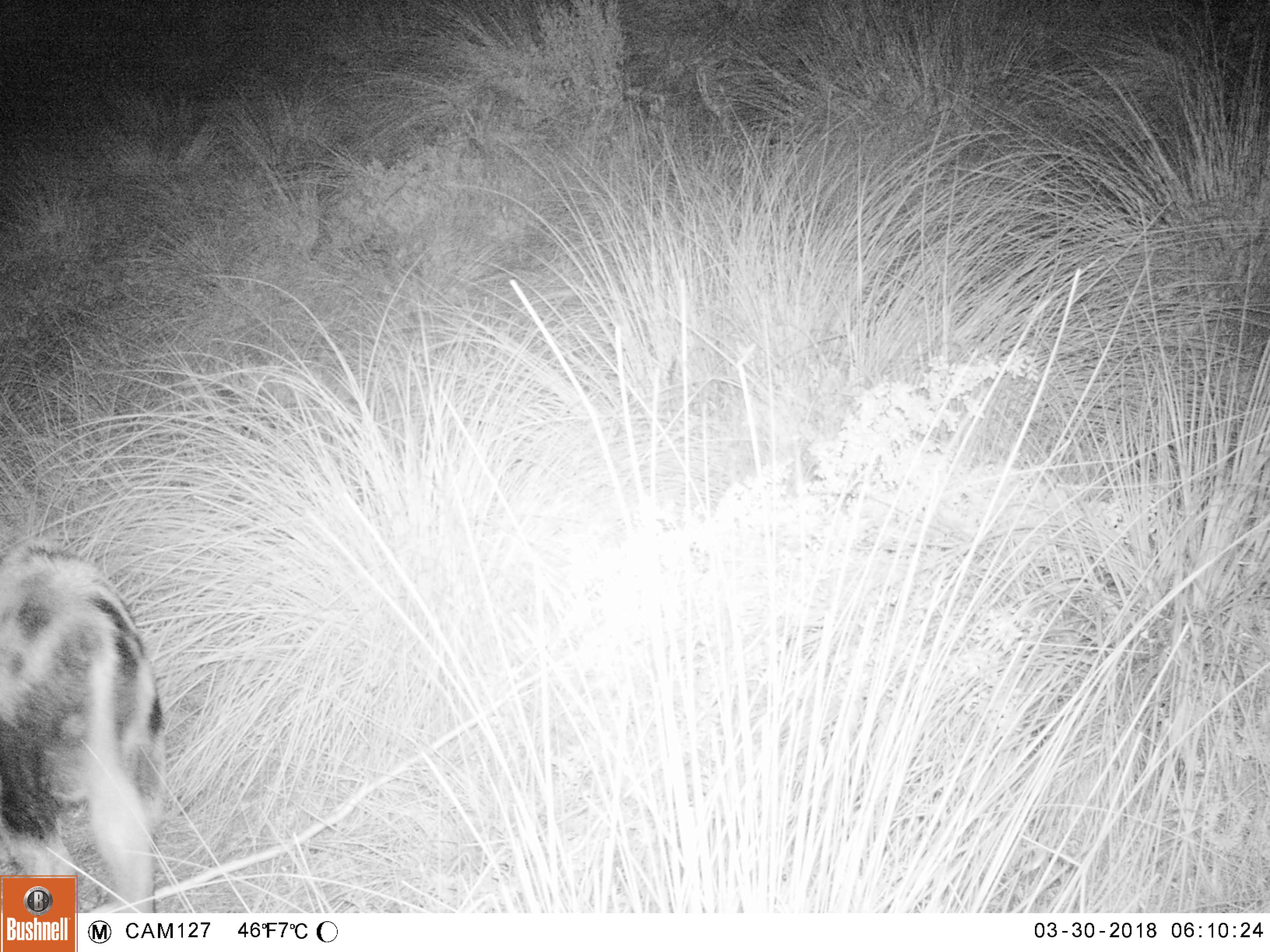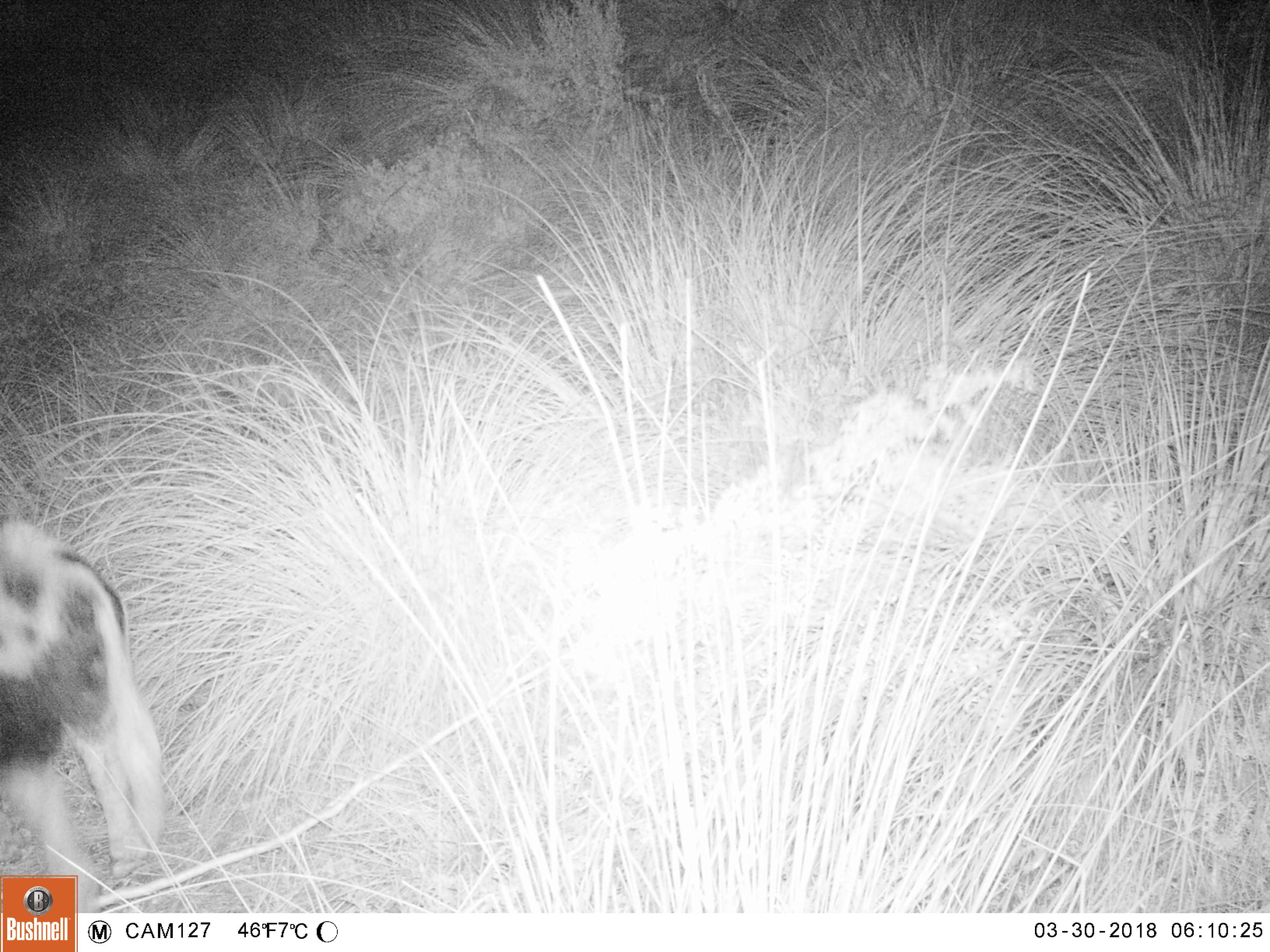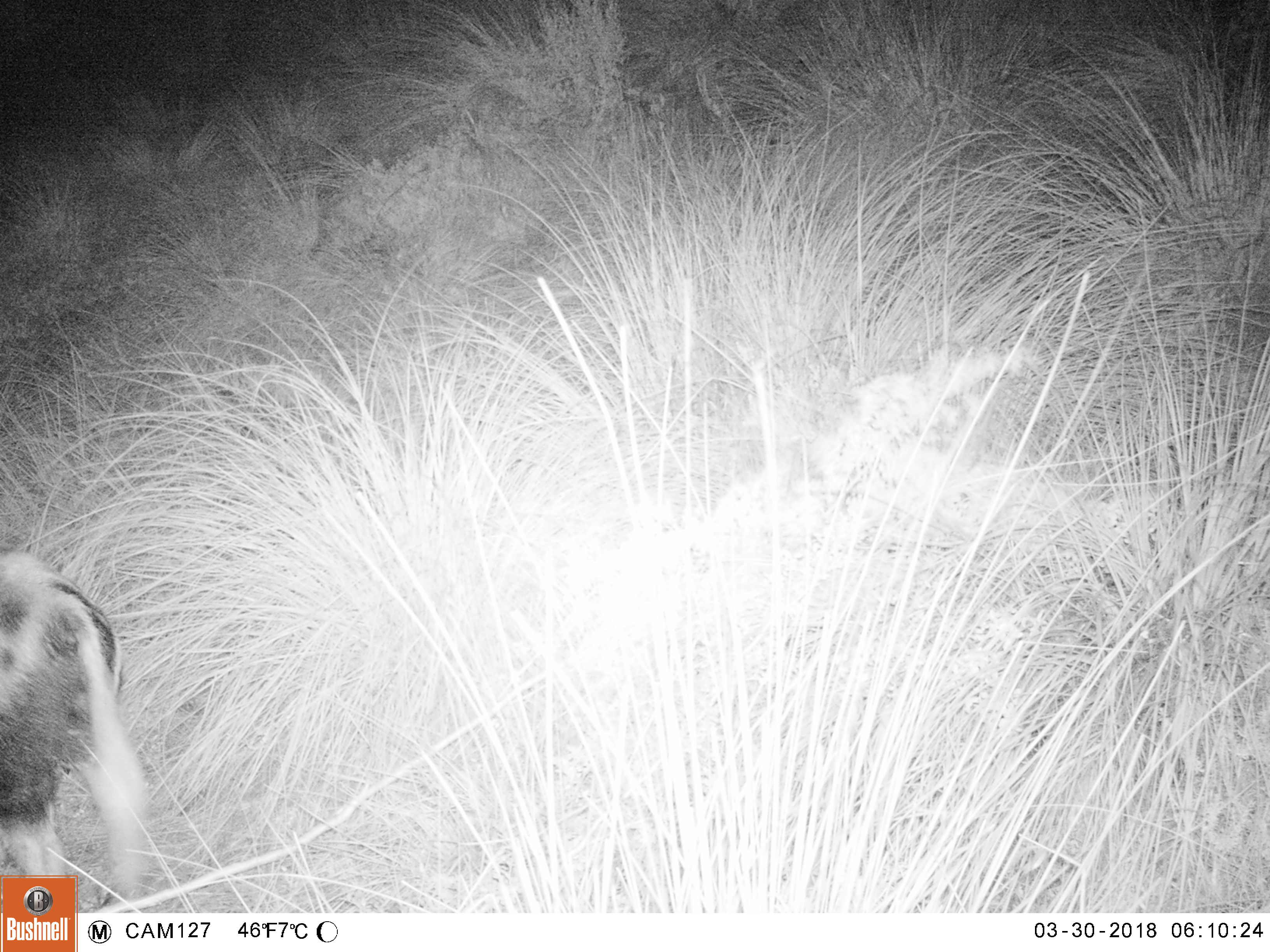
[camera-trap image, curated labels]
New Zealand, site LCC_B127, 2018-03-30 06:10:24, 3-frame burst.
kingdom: Animalia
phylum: Chordata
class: Mammalia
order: Artiodactyla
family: Suidae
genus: Sus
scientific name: Sus scrofa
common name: pig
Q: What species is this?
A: Pig (Sus scrofa).